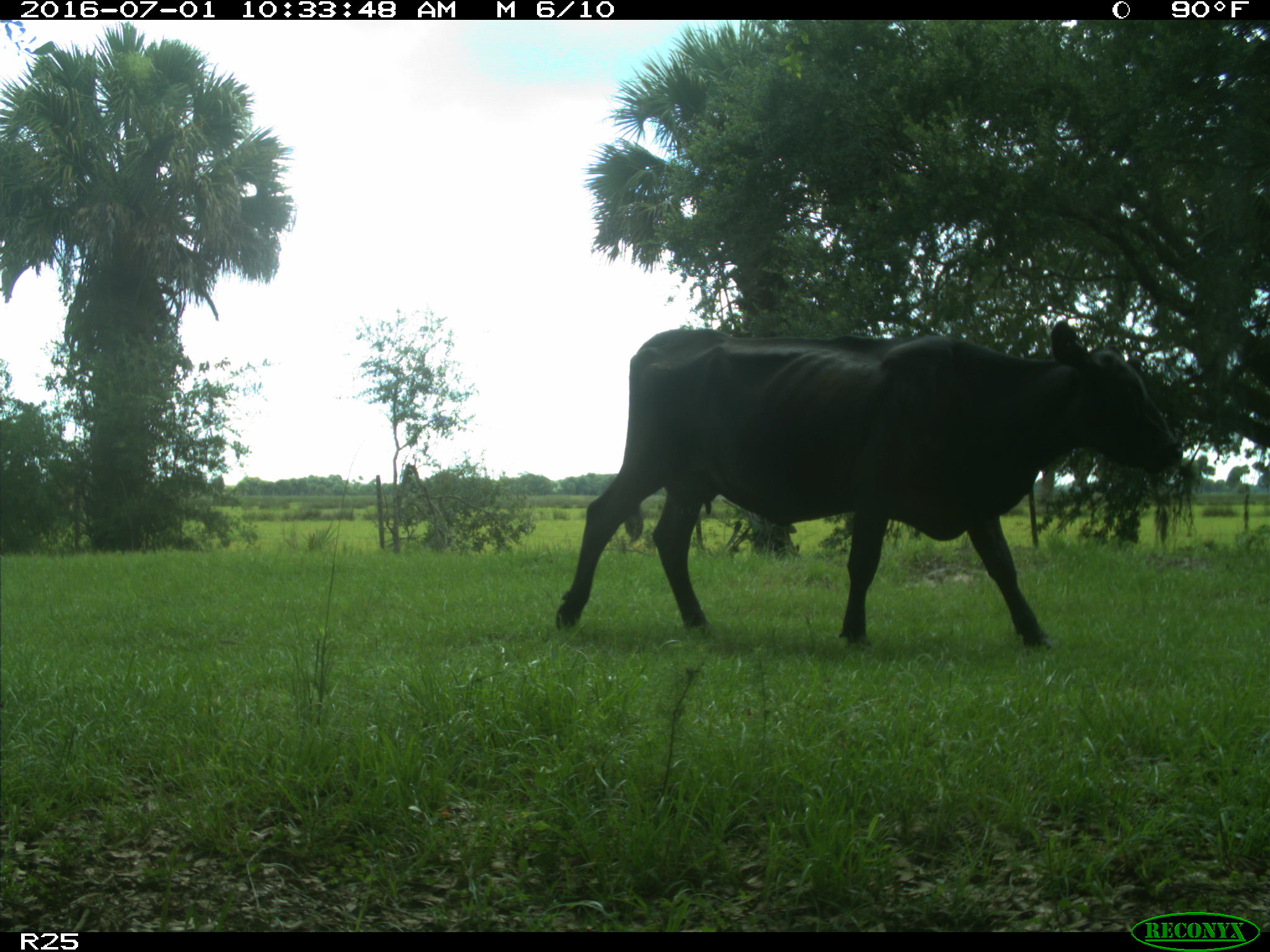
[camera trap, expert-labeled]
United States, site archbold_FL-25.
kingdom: Animalia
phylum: Chordata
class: Mammalia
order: Artiodactyla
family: Bovidae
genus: Bos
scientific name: Bos taurus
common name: domestic cow